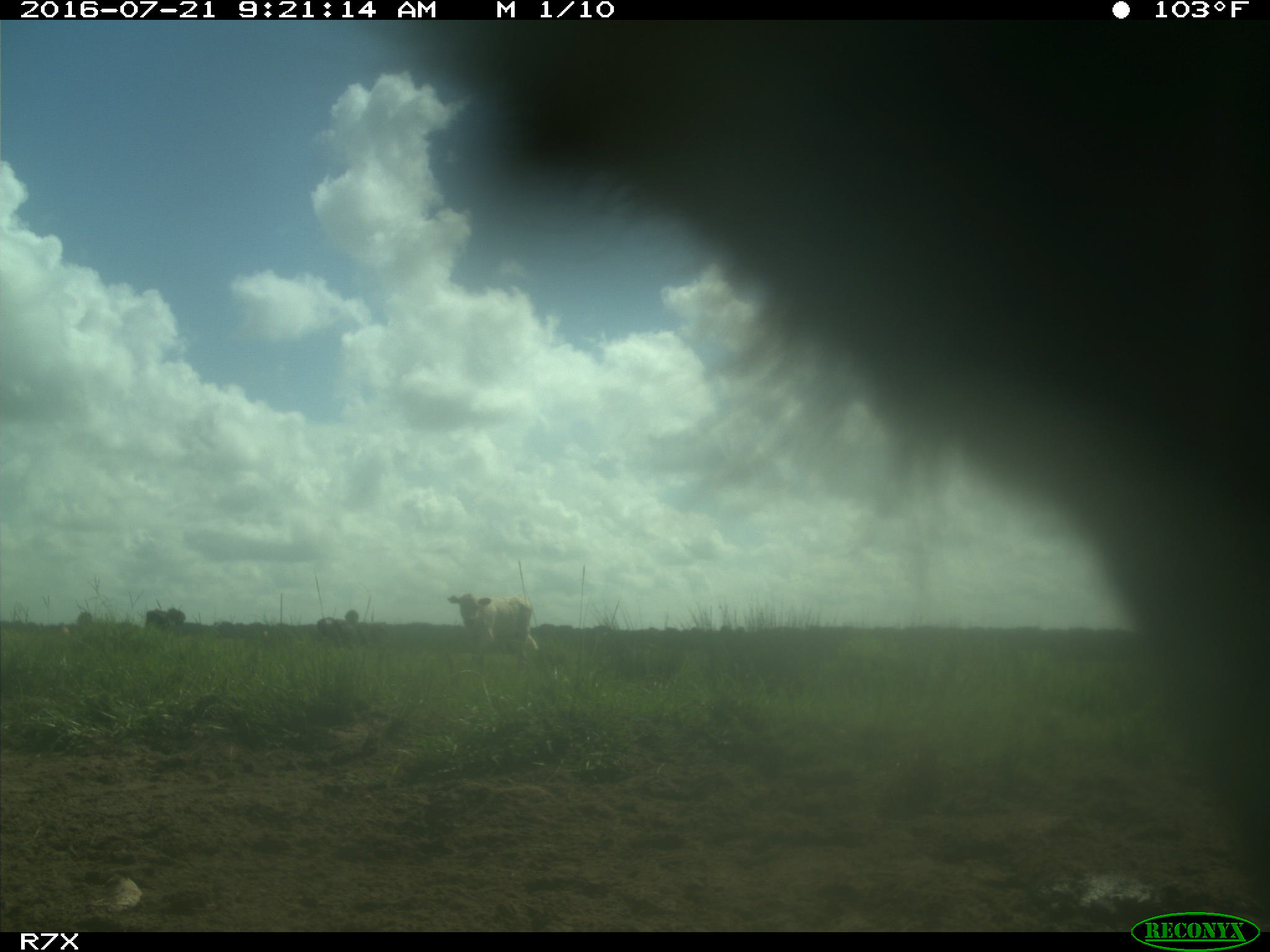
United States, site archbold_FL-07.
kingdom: Animalia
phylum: Chordata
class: Mammalia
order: Artiodactyla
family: Bovidae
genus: Bos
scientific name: Bos taurus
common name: domestic cow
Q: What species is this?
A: Bos taurus (domestic cow).